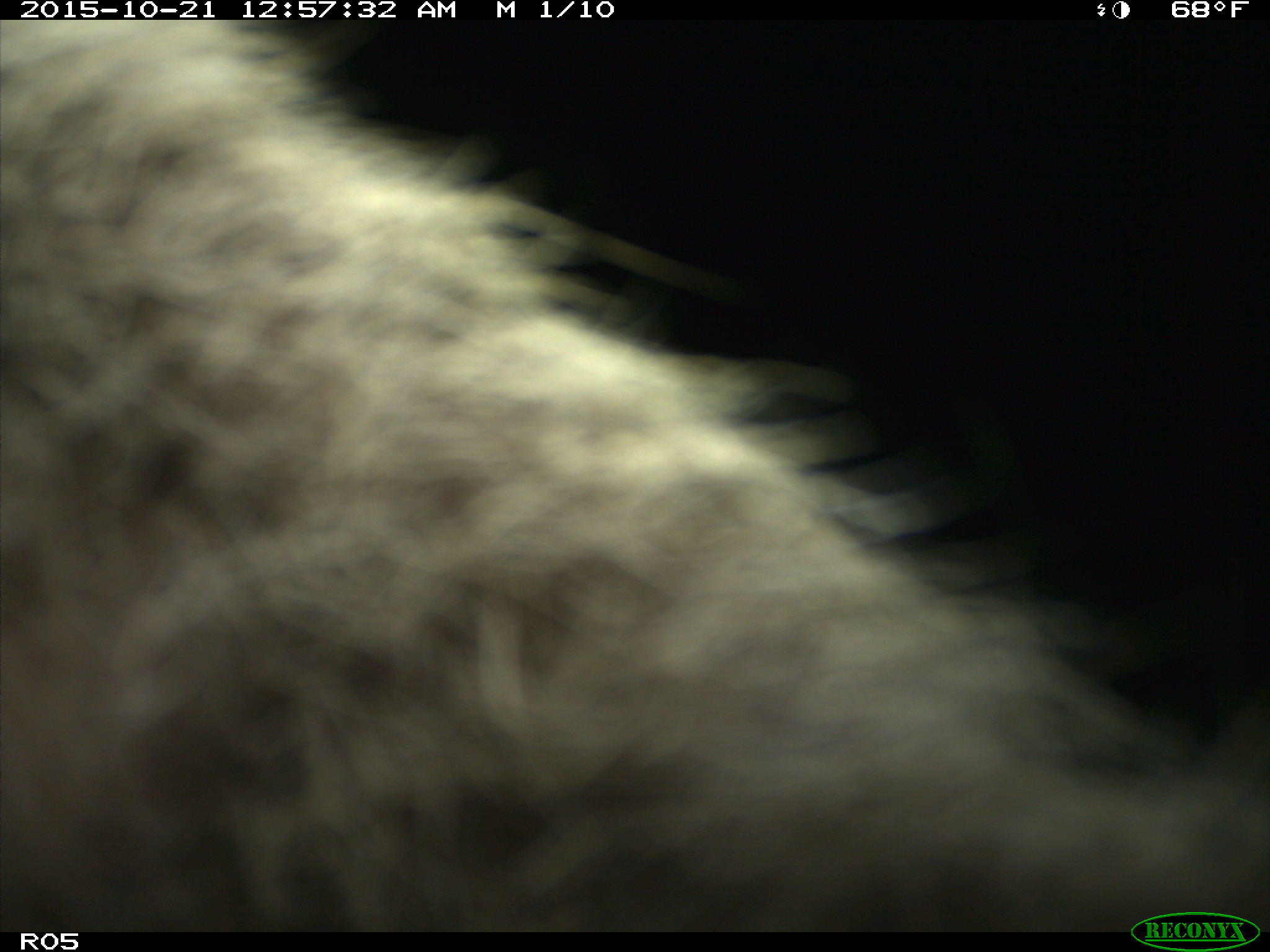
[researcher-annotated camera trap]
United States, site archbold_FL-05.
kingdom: Animalia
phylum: Chordata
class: Mammalia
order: Artiodactyla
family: Suidae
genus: Sus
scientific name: Sus scrofa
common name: wild boar